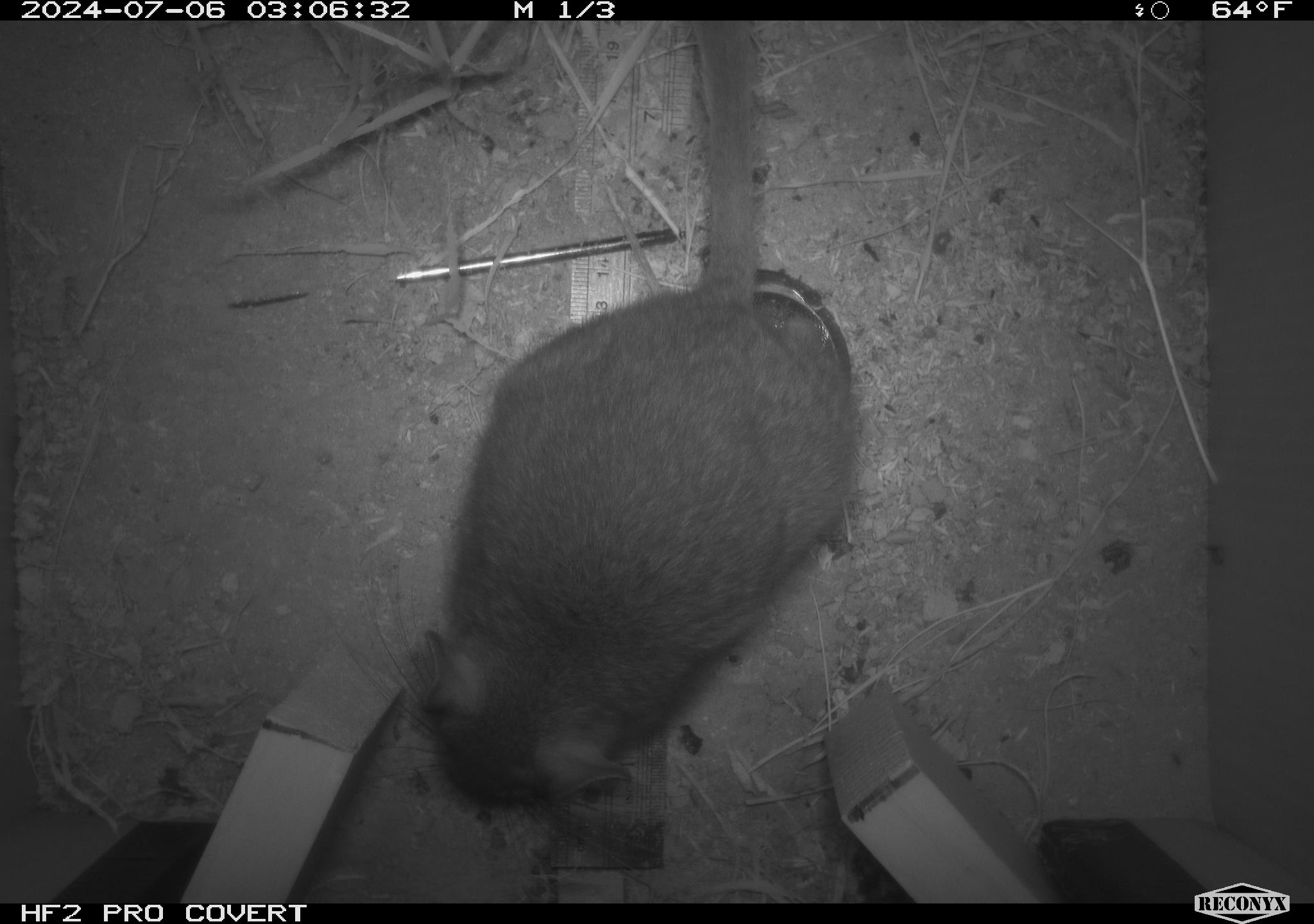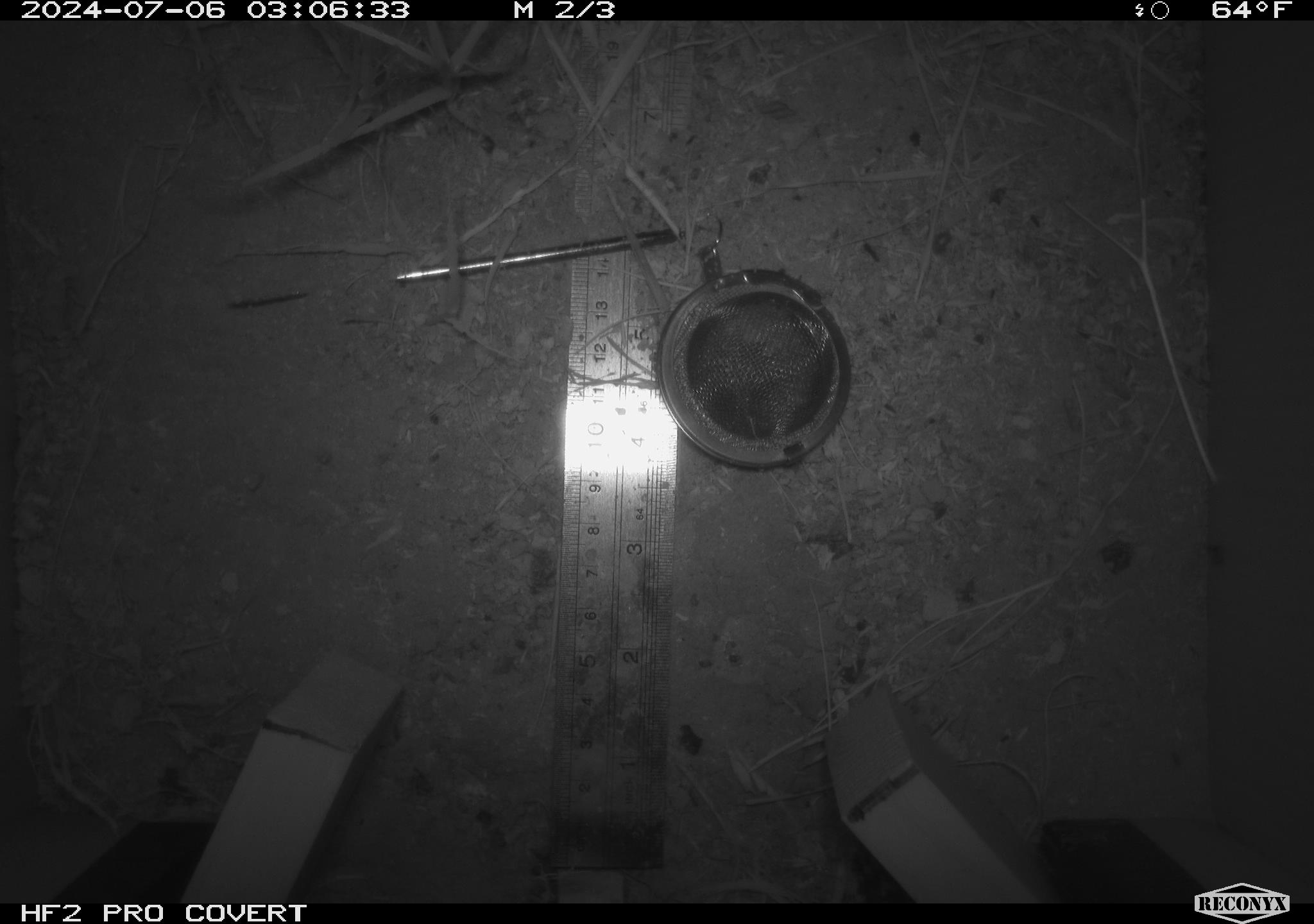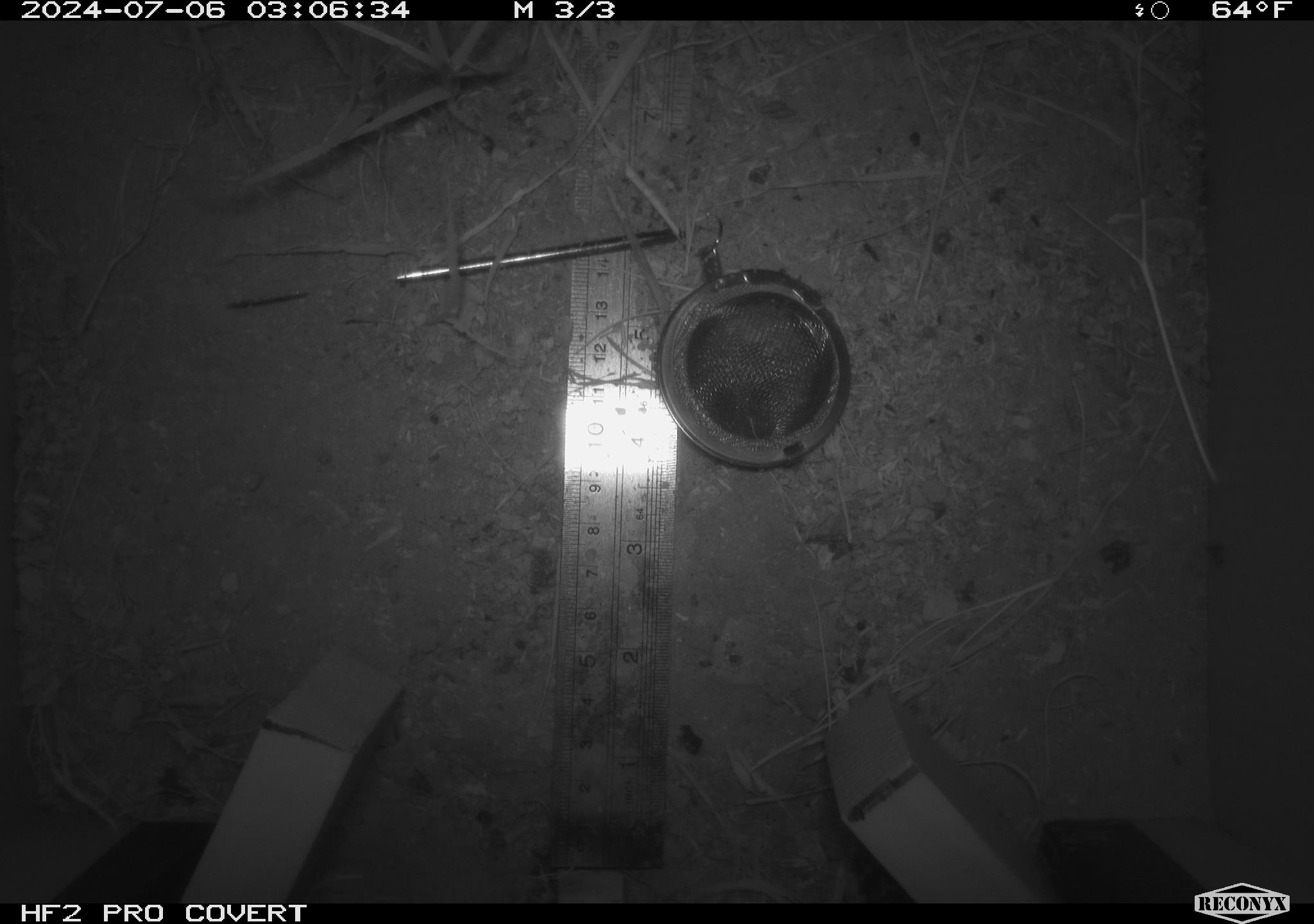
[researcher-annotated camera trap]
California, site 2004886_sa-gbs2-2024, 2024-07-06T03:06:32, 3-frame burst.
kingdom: Animalia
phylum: Chordata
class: Mammalia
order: Rodentia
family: Cricetidae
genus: Neotoma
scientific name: Neotoma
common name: pack rat or woodrat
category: neotoma species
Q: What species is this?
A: Neotoma species (pack rat or woodrat) (Neotoma).